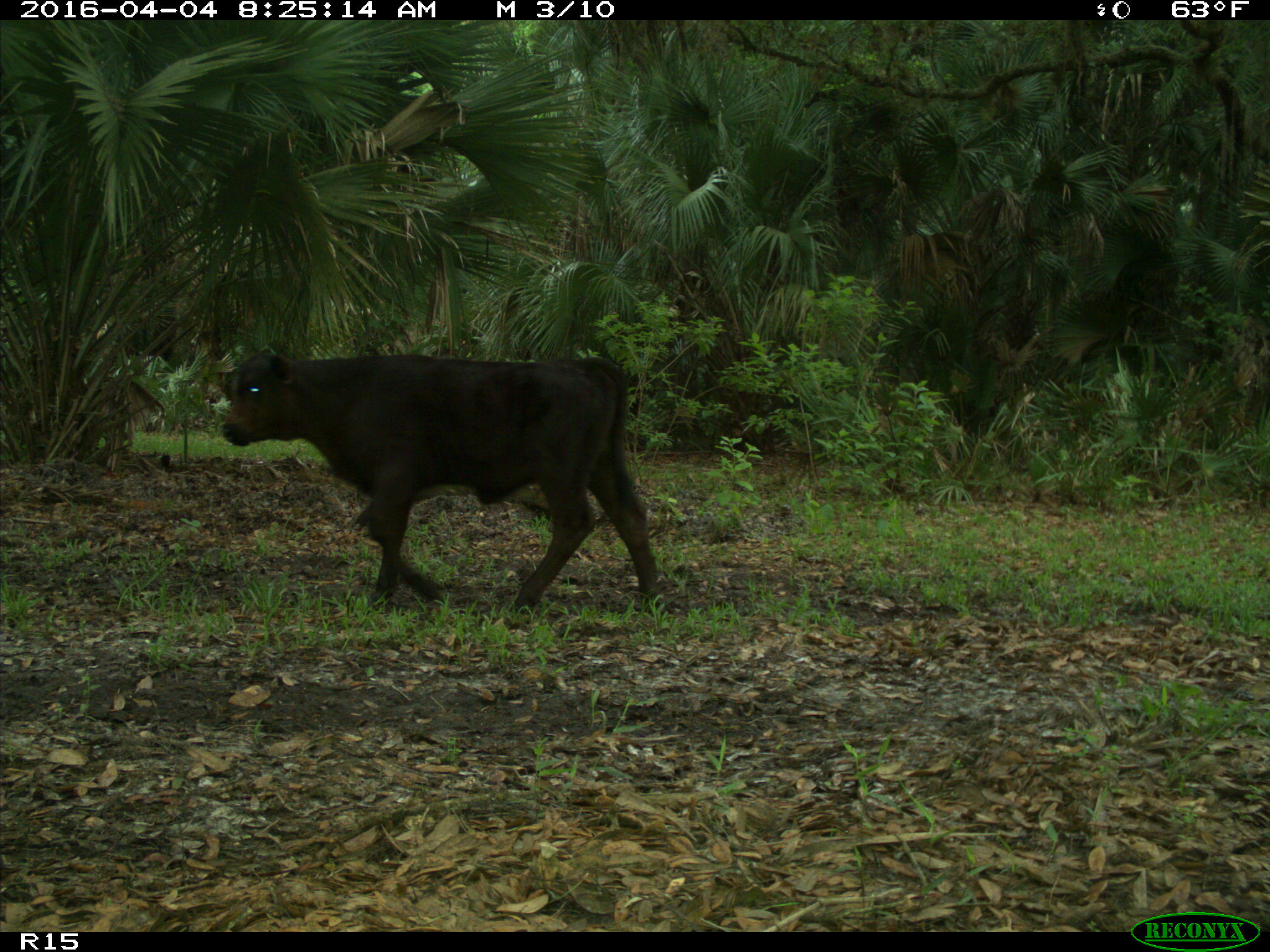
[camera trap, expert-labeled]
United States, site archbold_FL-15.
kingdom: Animalia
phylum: Chordata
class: Mammalia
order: Artiodactyla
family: Bovidae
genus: Bos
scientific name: Bos taurus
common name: domestic cow